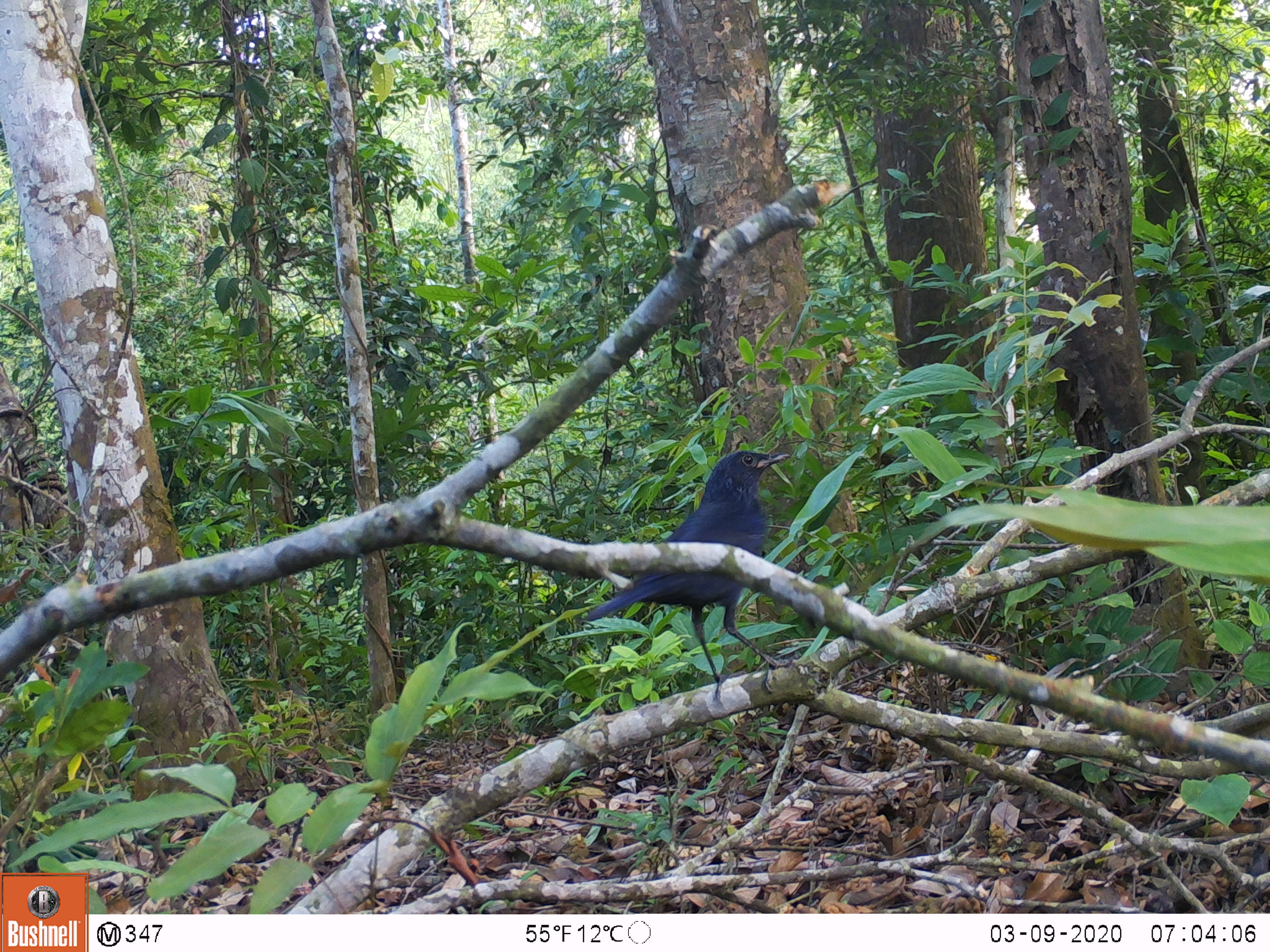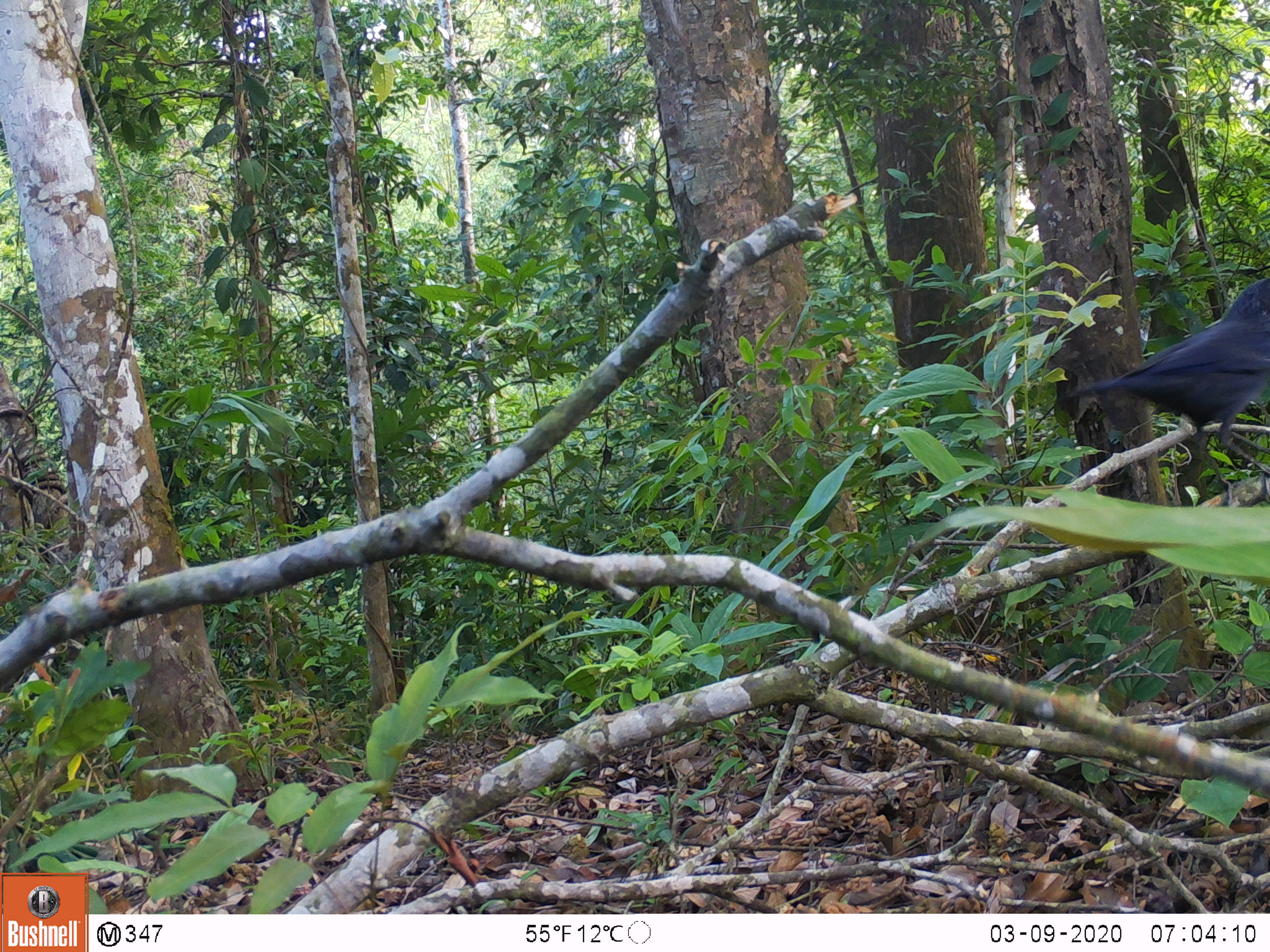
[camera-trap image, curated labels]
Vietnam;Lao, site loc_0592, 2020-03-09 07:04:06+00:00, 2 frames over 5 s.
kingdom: Animalia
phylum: Chordata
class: Aves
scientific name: Aves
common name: bird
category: unidentified bird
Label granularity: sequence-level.